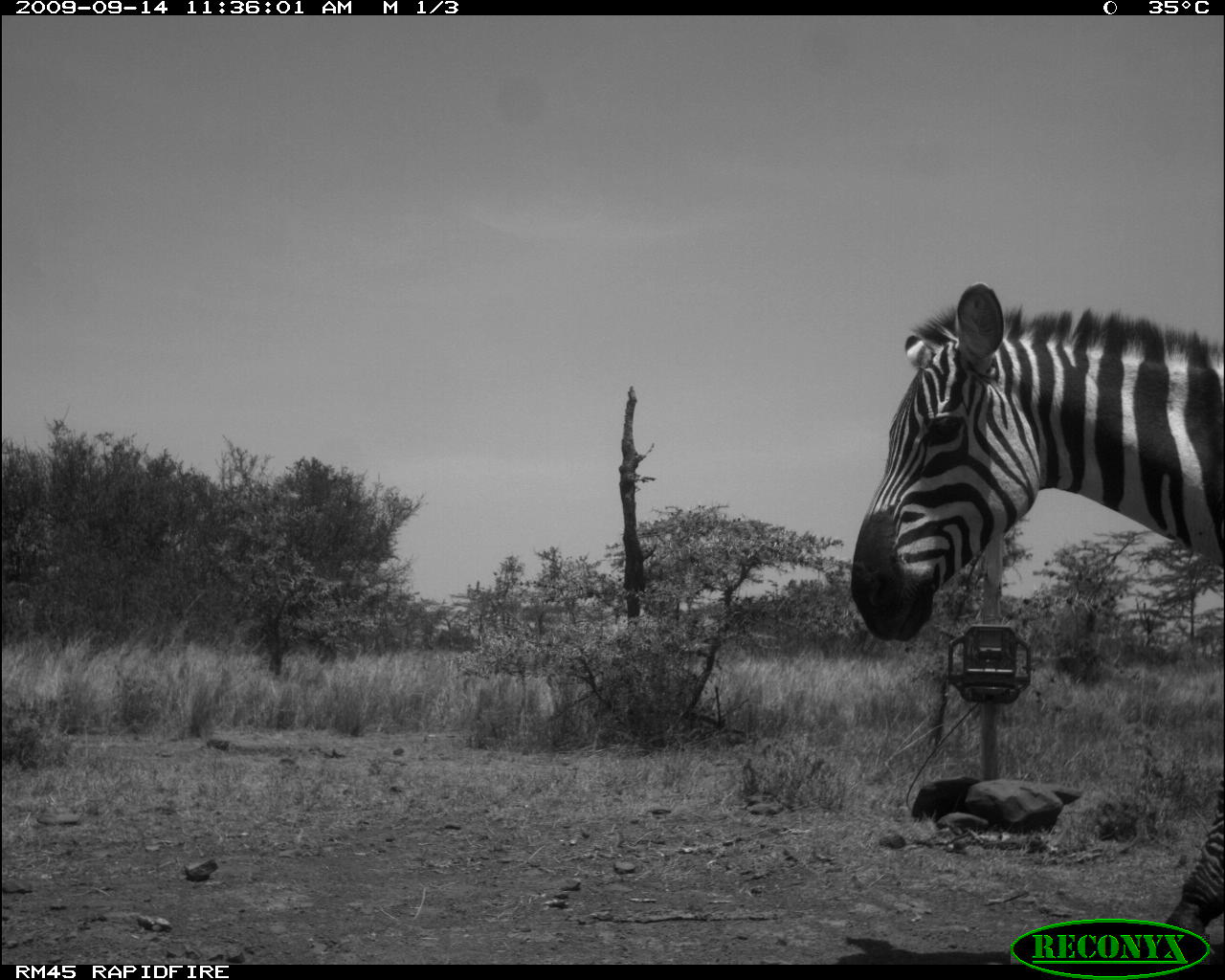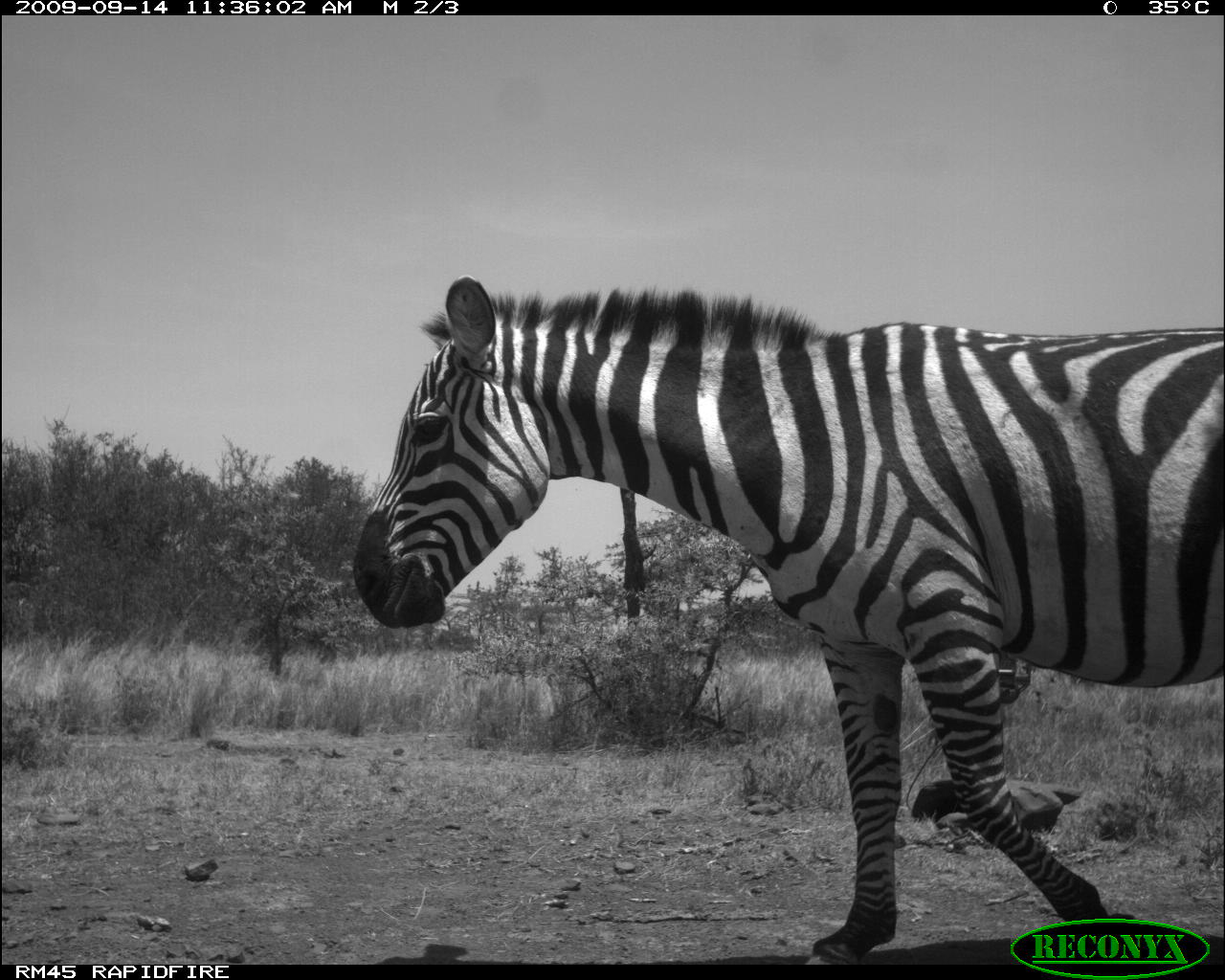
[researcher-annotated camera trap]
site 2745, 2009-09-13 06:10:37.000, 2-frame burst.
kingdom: Animalia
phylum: Chordata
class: Mammalia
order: Perissodactyla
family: Equidae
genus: Equus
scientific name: Equus quagga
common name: plains zebra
Equus quagga (plains zebra), count 1.